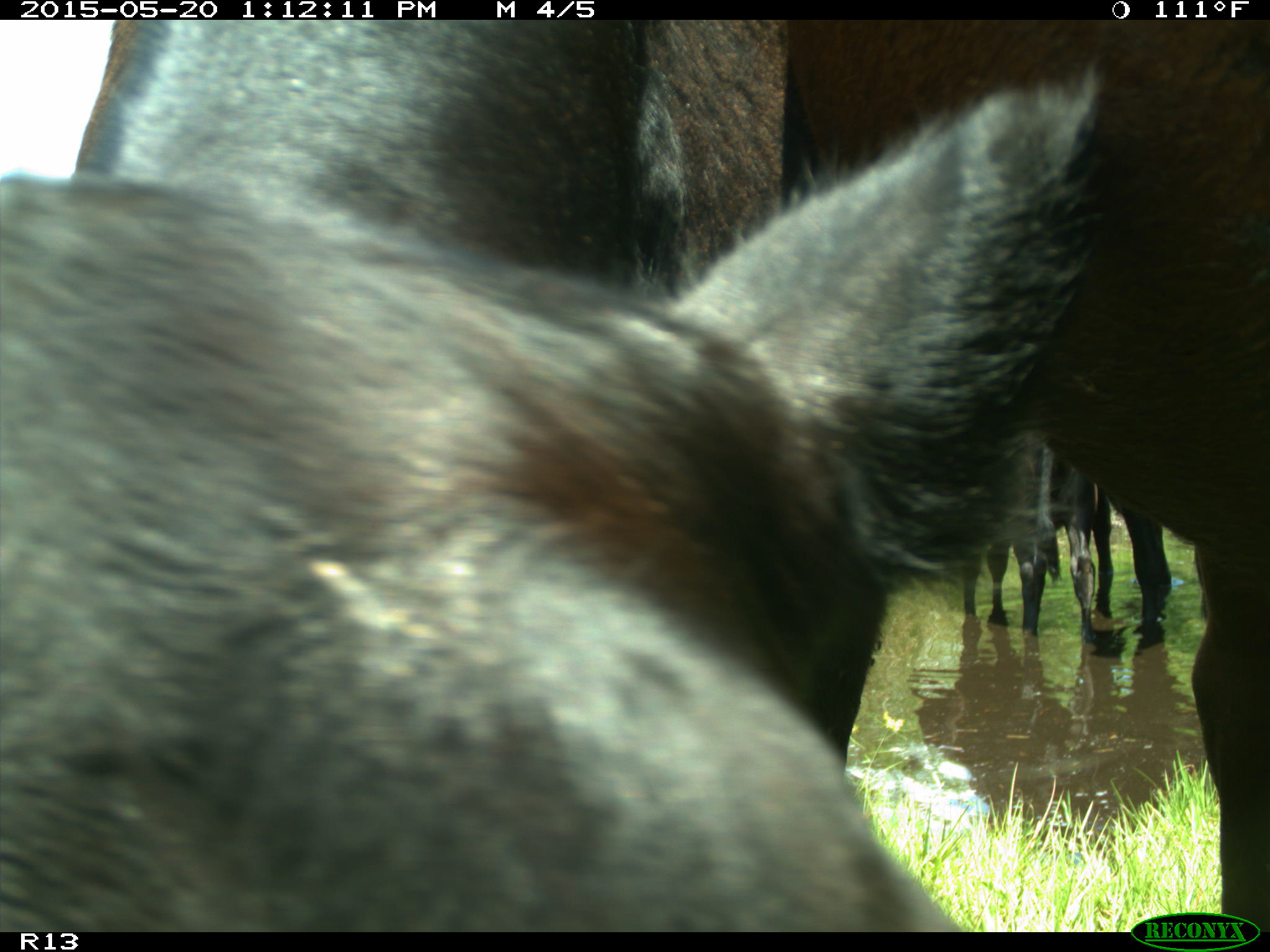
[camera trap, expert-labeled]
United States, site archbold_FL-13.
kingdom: Animalia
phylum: Chordata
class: Mammalia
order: Artiodactyla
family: Bovidae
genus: Bos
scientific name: Bos taurus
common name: domestic cow